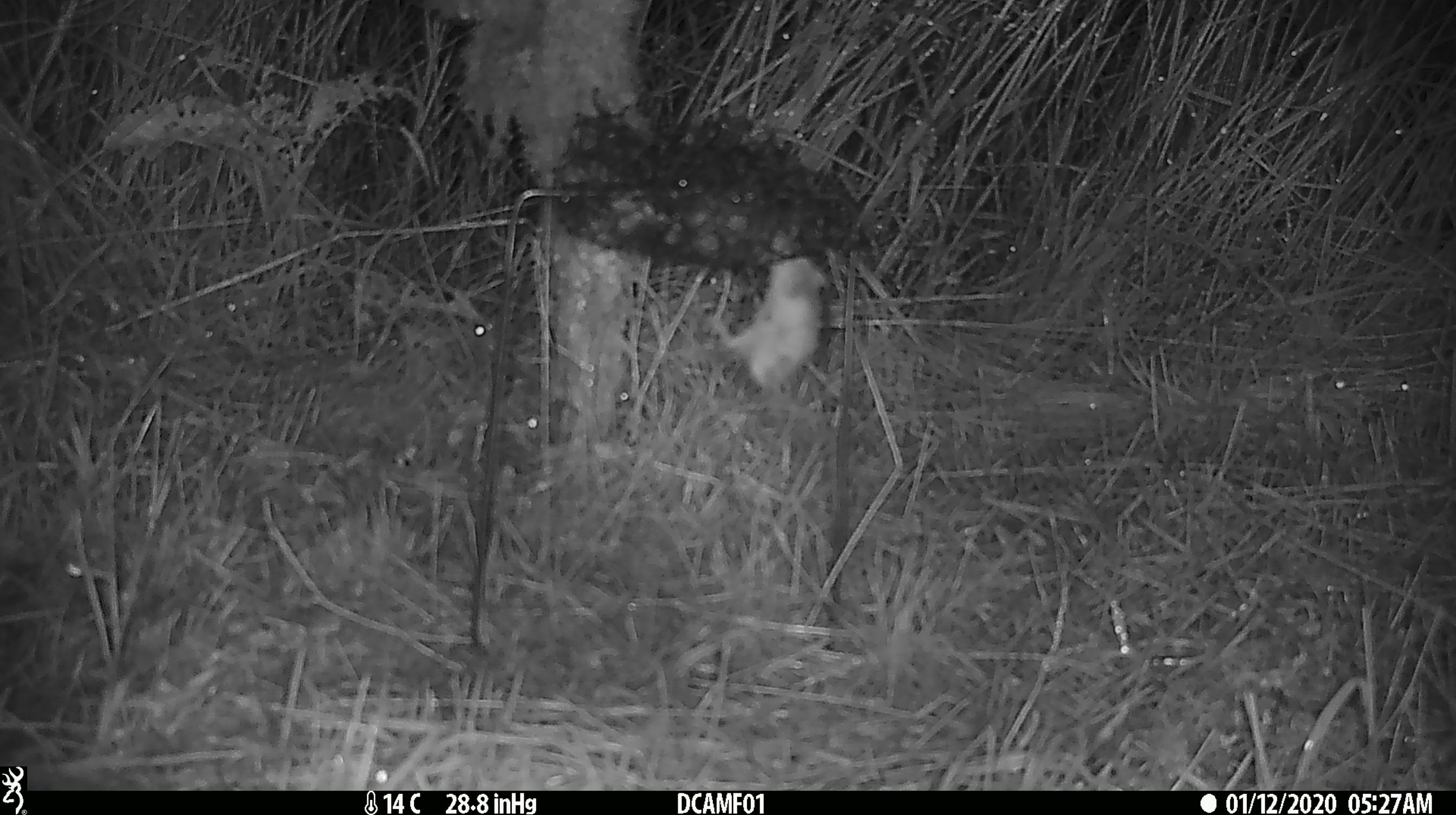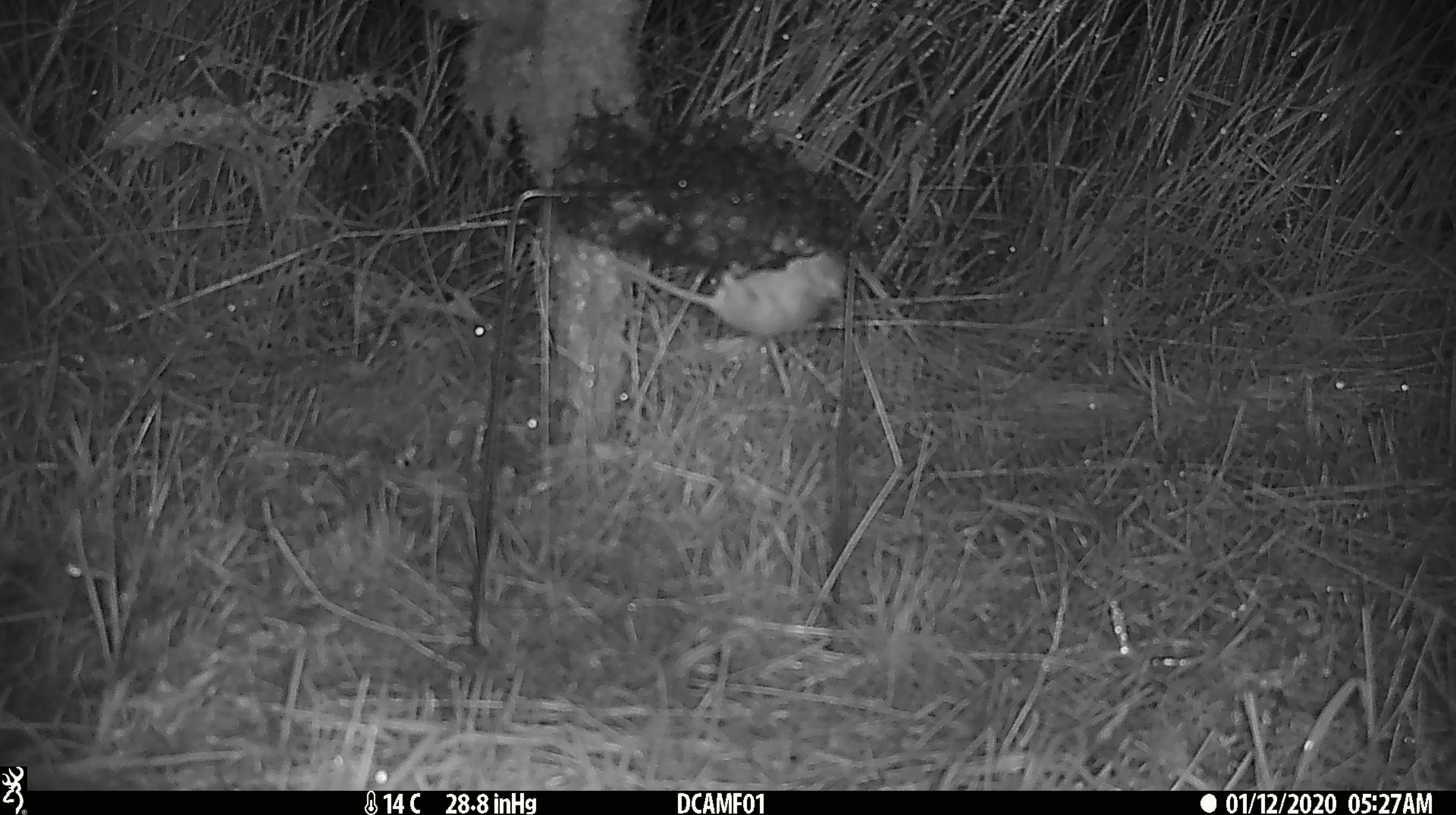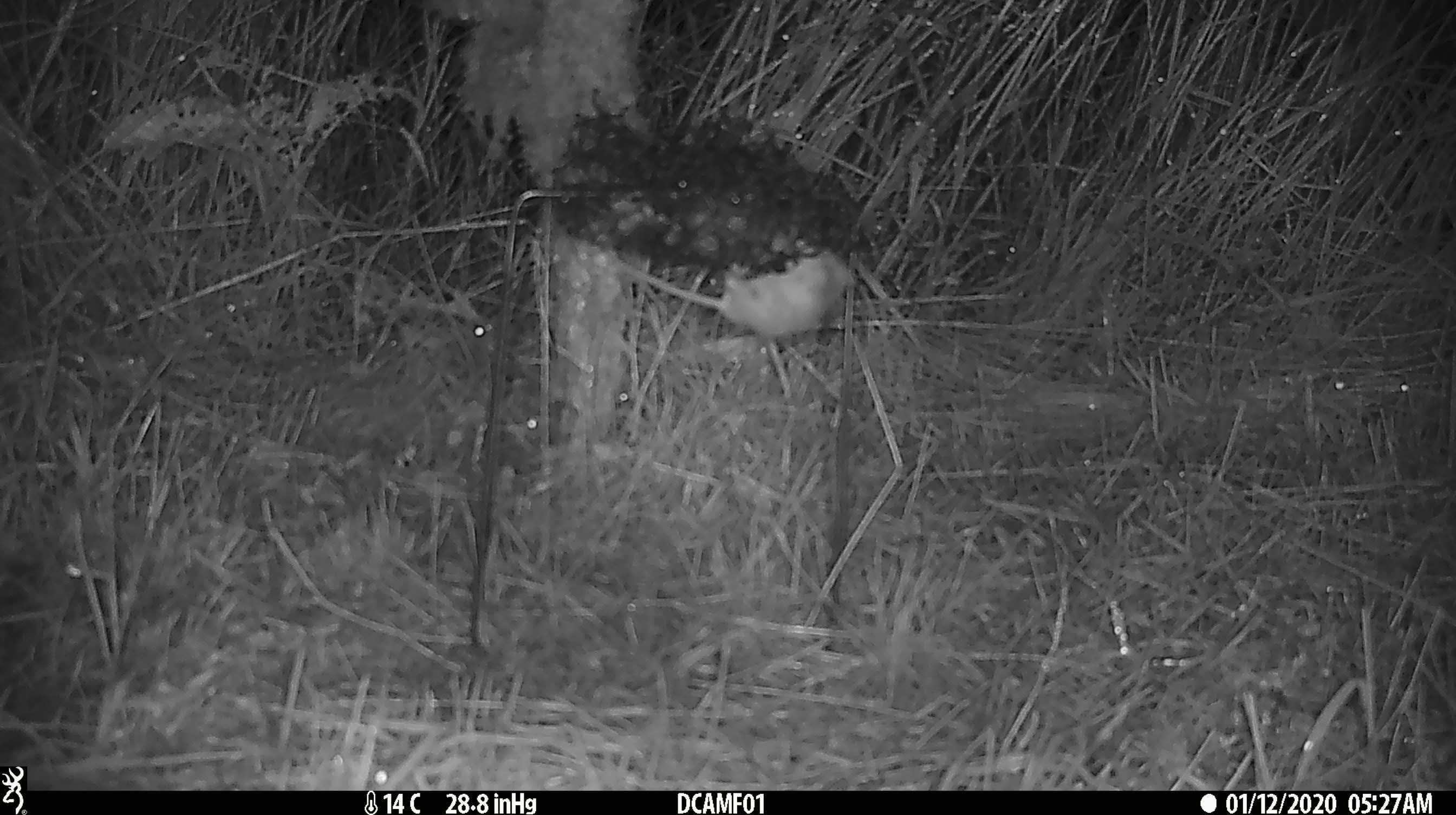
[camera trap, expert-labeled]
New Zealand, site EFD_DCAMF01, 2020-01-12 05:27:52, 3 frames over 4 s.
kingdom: Animalia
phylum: Chordata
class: Mammalia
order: Rodentia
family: Muridae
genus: Mus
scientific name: Mus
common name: mouse